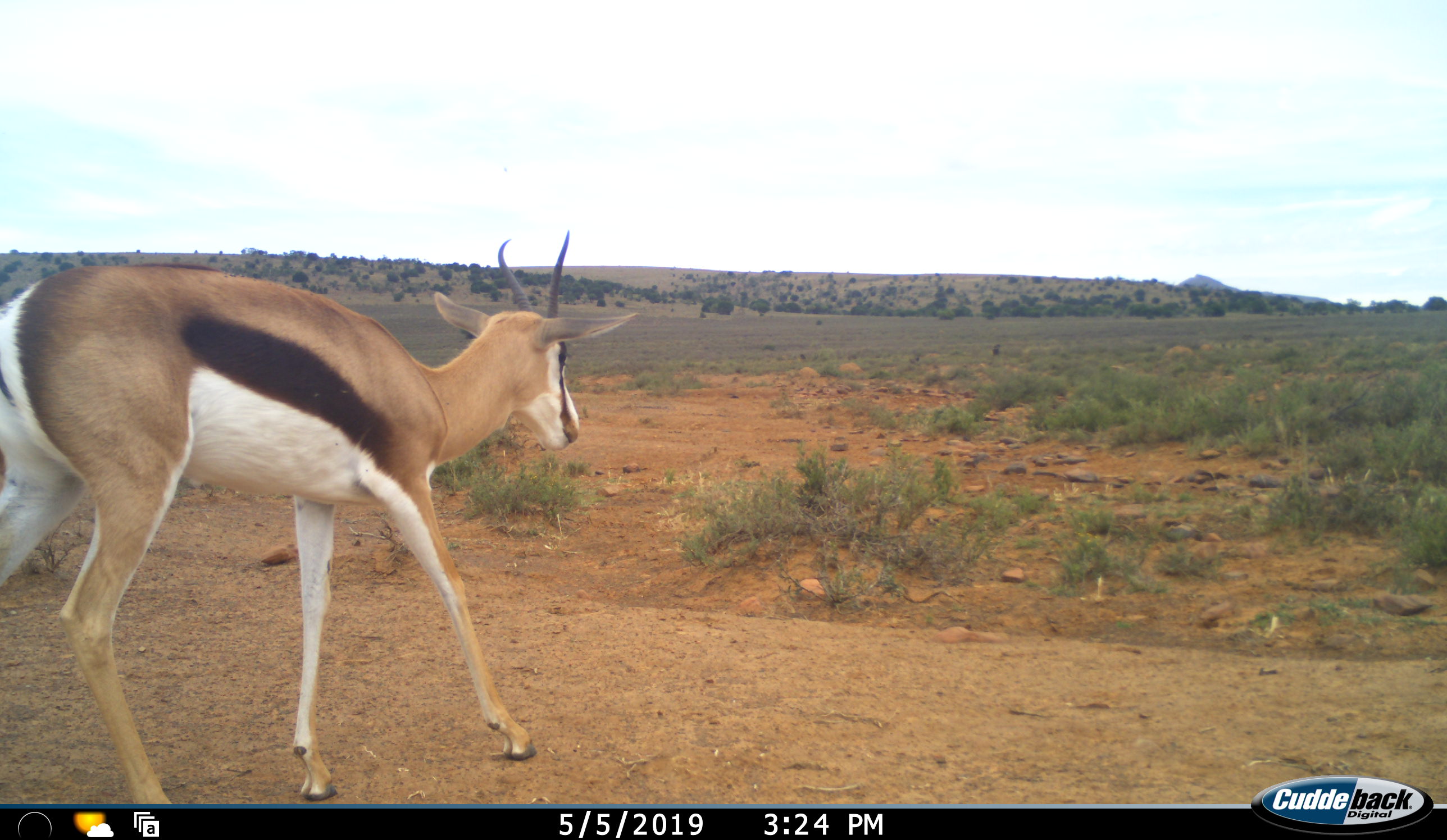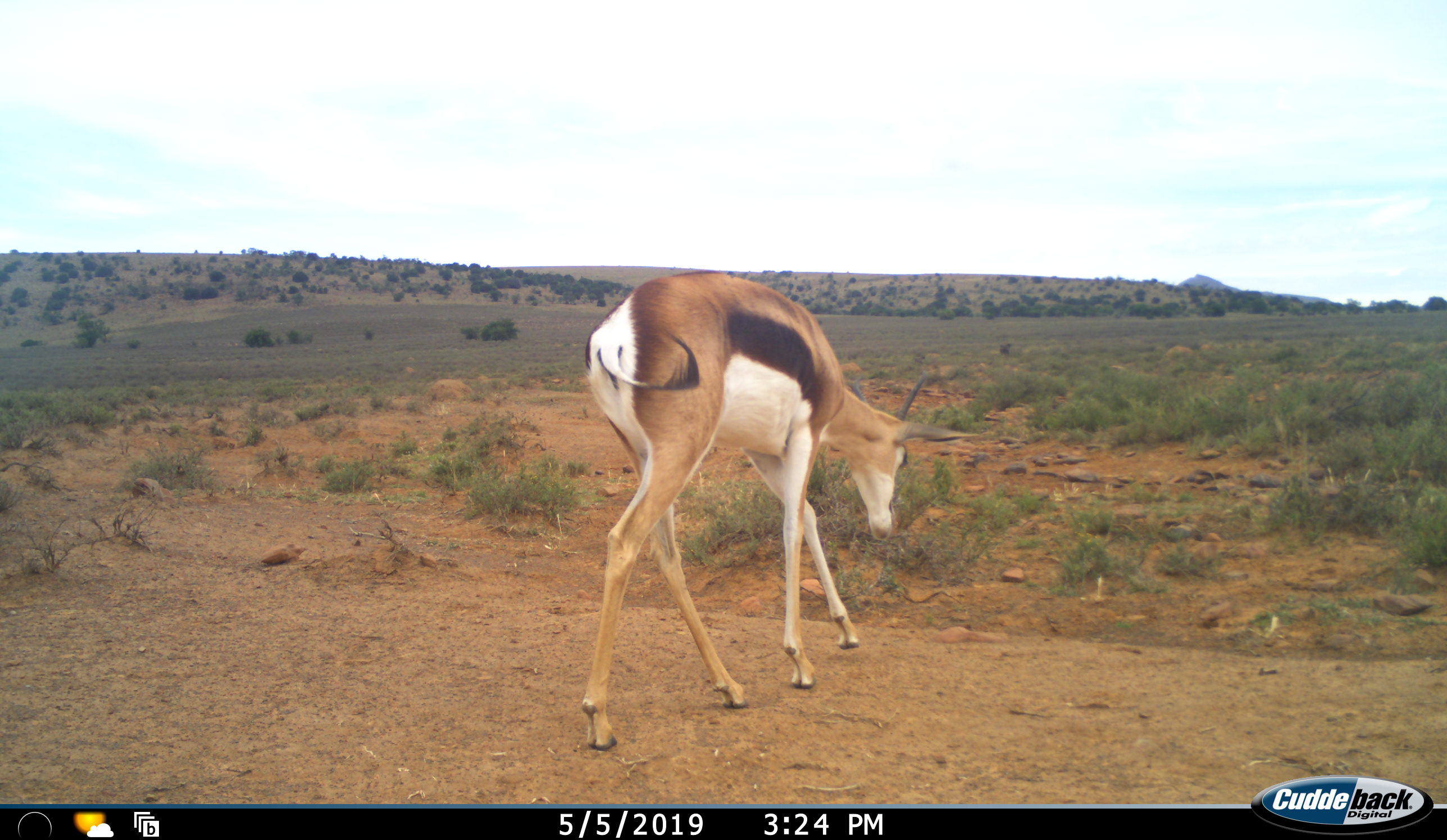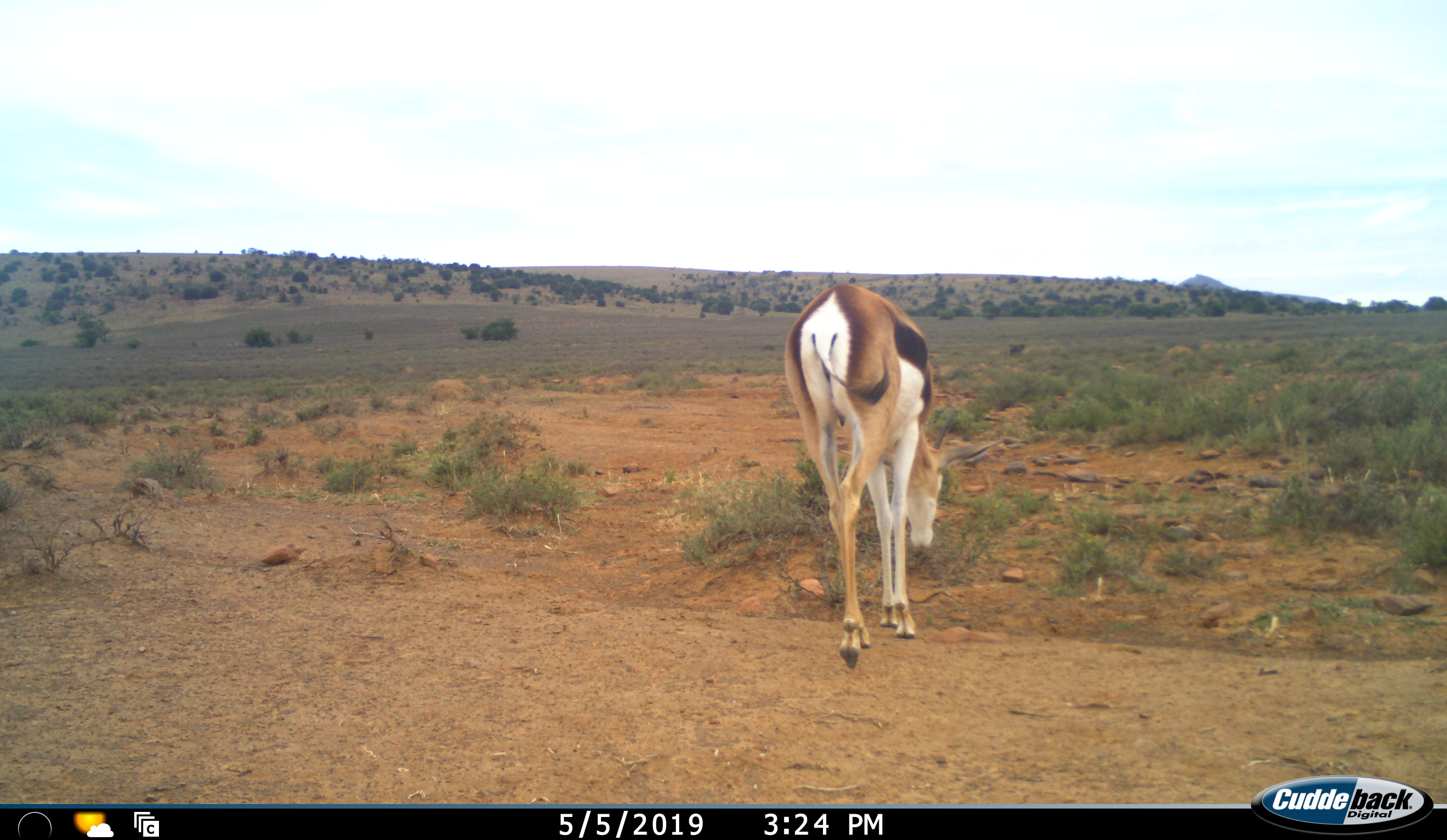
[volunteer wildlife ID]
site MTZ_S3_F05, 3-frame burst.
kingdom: Animalia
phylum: Chordata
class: Mammalia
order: Artiodactyla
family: Bovidae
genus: Antidorcas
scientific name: Antidorcas marsupialis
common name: springbok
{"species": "springbok (Antidorcas marsupialis)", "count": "1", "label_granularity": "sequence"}